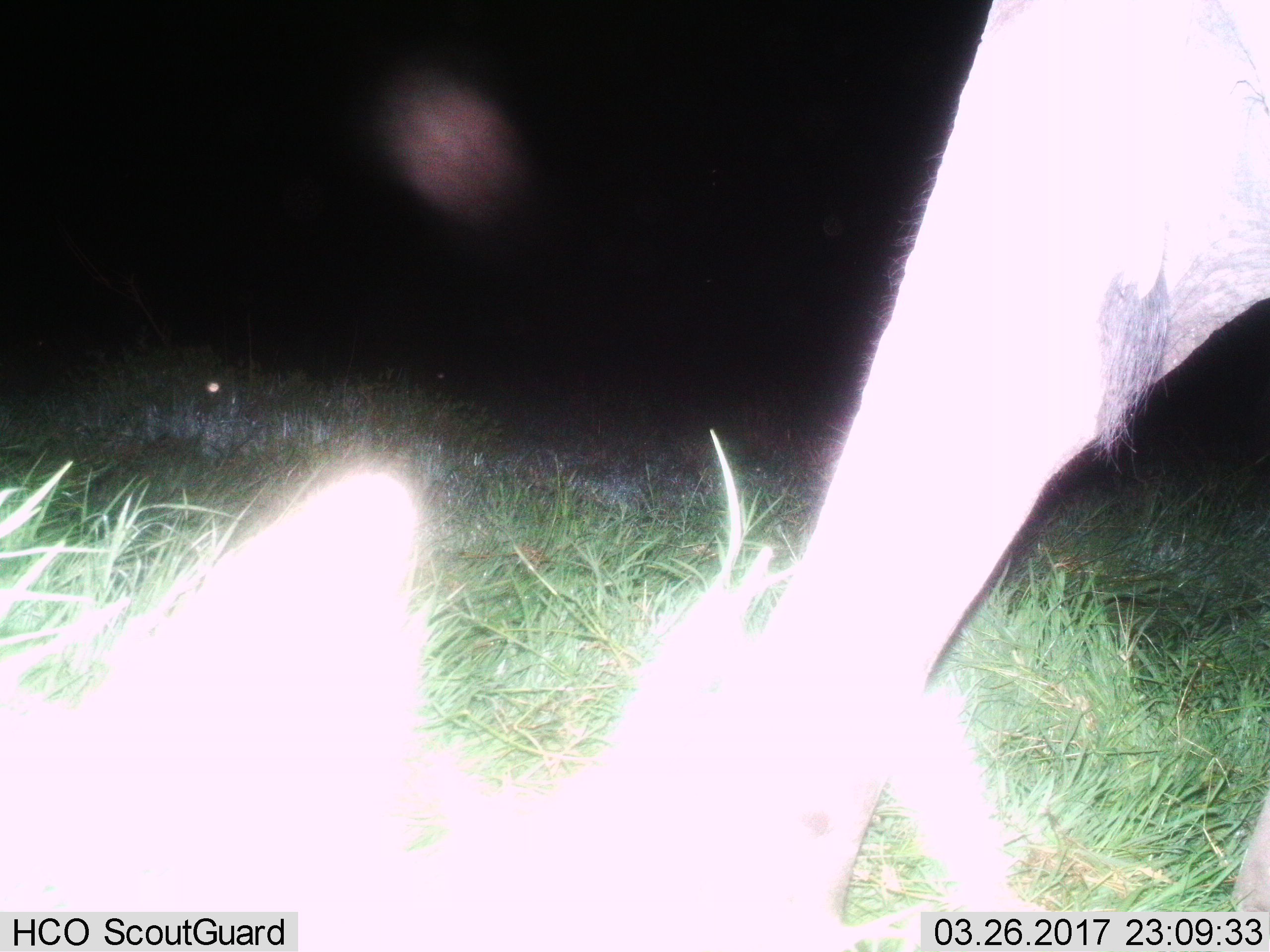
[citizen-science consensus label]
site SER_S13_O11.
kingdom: Animalia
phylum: Chordata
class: Mammalia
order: Artiodactyla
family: Bovidae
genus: Connochaetes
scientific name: Connochaetes taurinus taurinus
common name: blue wildebeest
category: wildebeestblue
Wildebeestblue (blue wildebeest) (Connochaetes taurinus taurinus), count 1. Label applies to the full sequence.